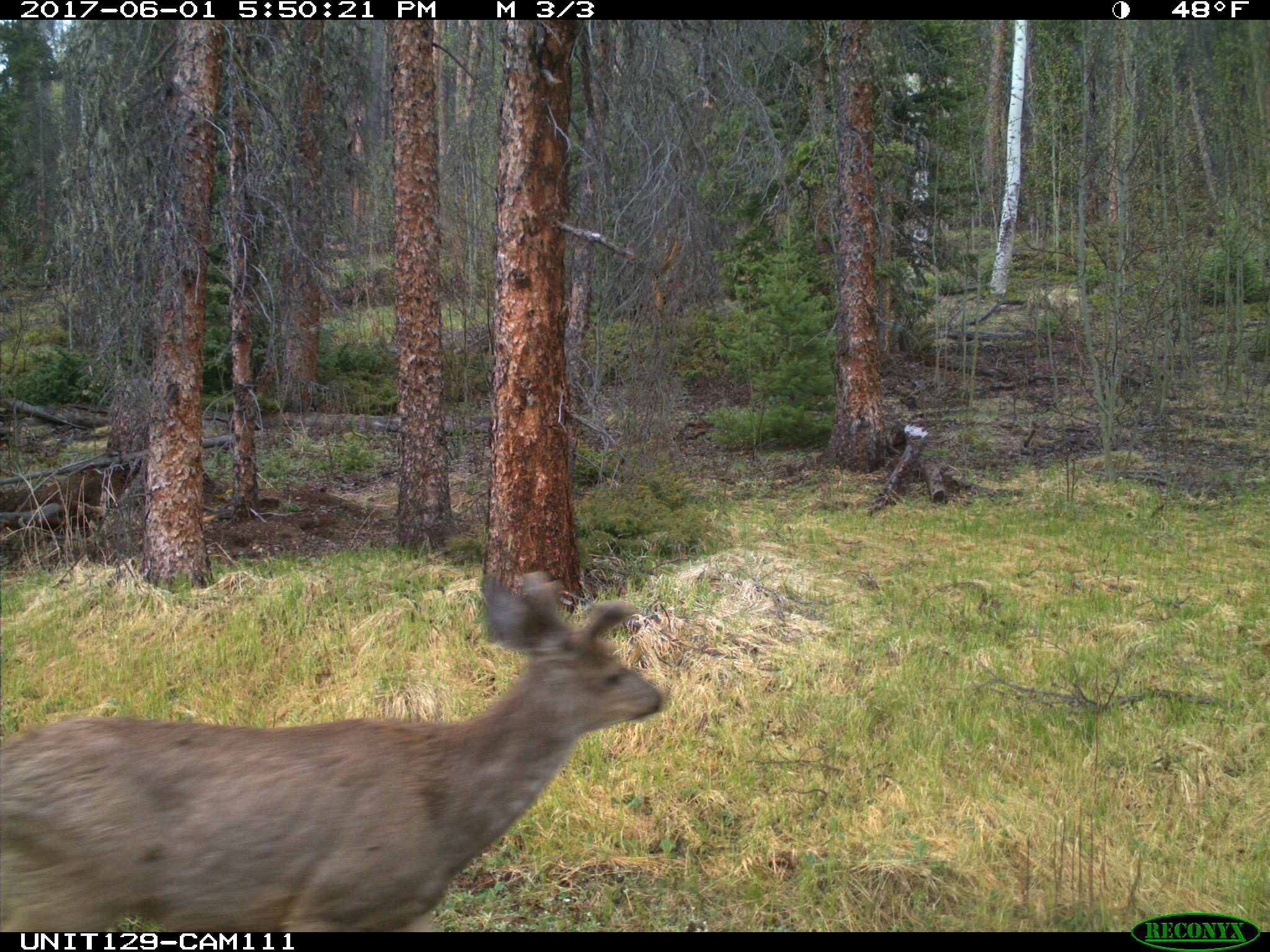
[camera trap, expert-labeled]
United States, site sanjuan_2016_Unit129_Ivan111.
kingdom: Animalia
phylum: Chordata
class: Mammalia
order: Artiodactyla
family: Cervidae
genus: Odocoileus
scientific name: Odocoileus hemionus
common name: mule deer